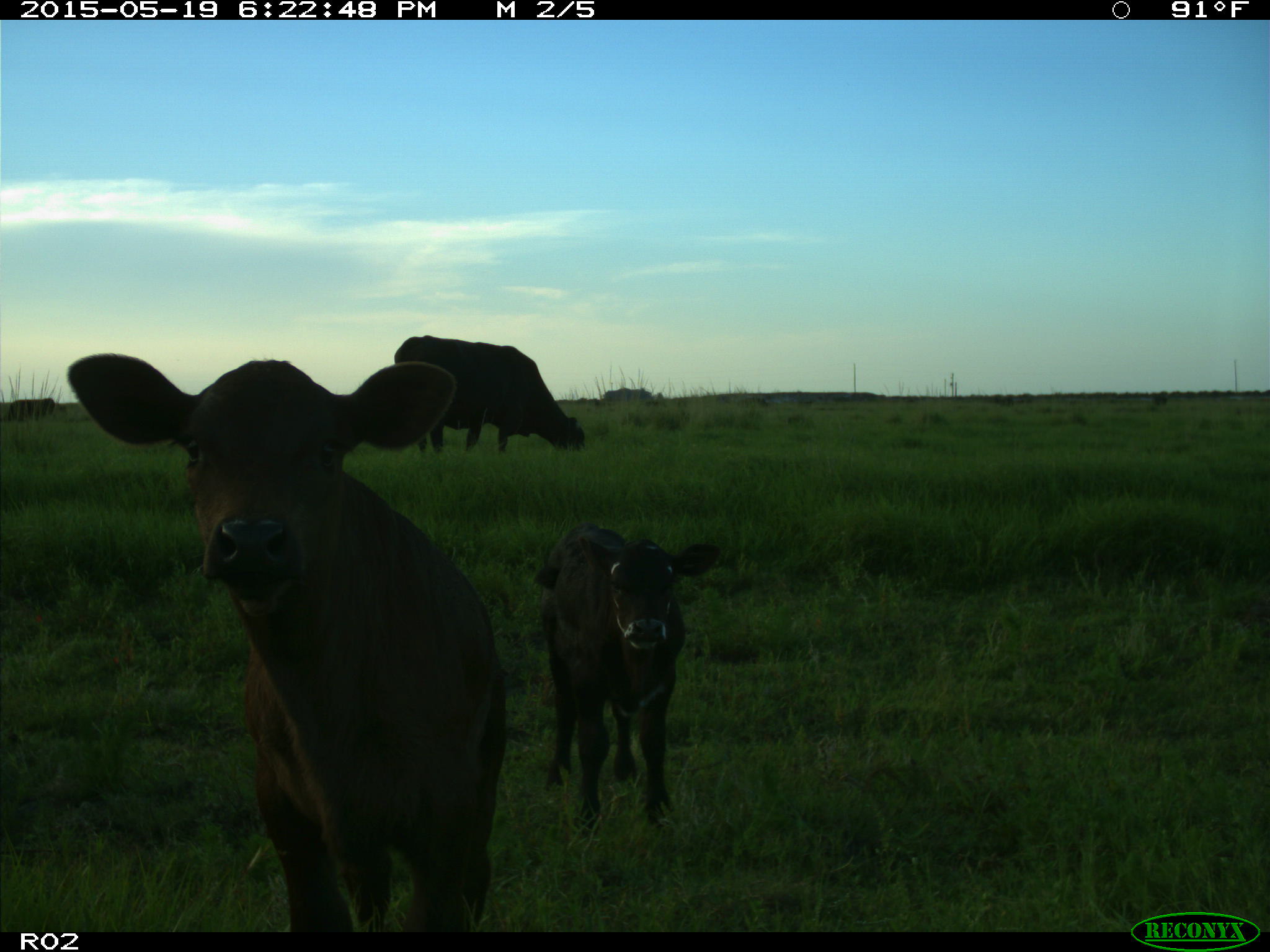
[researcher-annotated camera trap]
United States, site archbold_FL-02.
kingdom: Animalia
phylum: Chordata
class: Mammalia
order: Artiodactyla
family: Bovidae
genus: Bos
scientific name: Bos taurus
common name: domestic cow